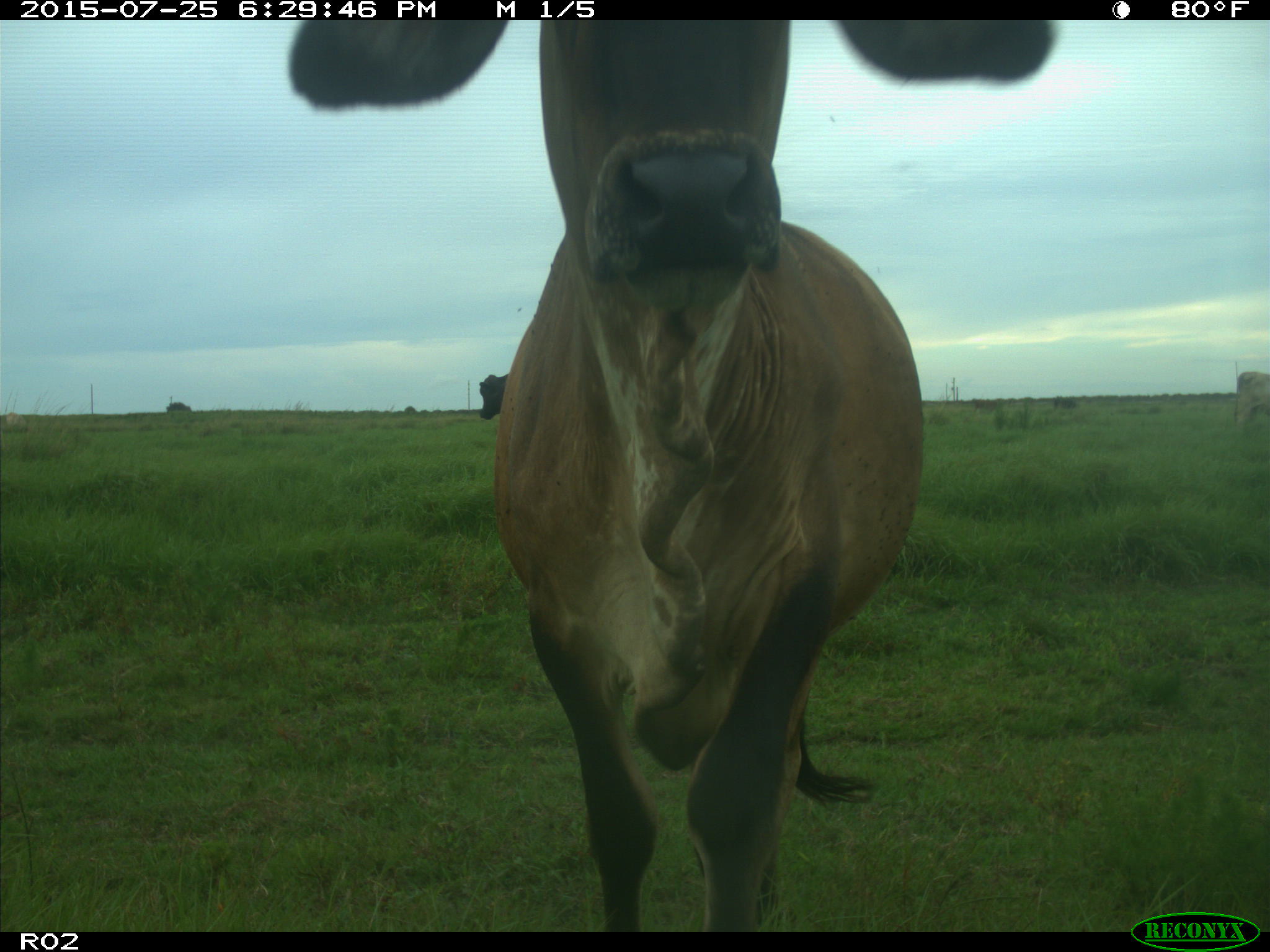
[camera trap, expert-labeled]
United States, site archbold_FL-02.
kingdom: Animalia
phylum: Chordata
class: Mammalia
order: Artiodactyla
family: Bovidae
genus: Bos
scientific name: Bos taurus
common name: domestic cow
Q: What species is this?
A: Bos taurus (domestic cow).